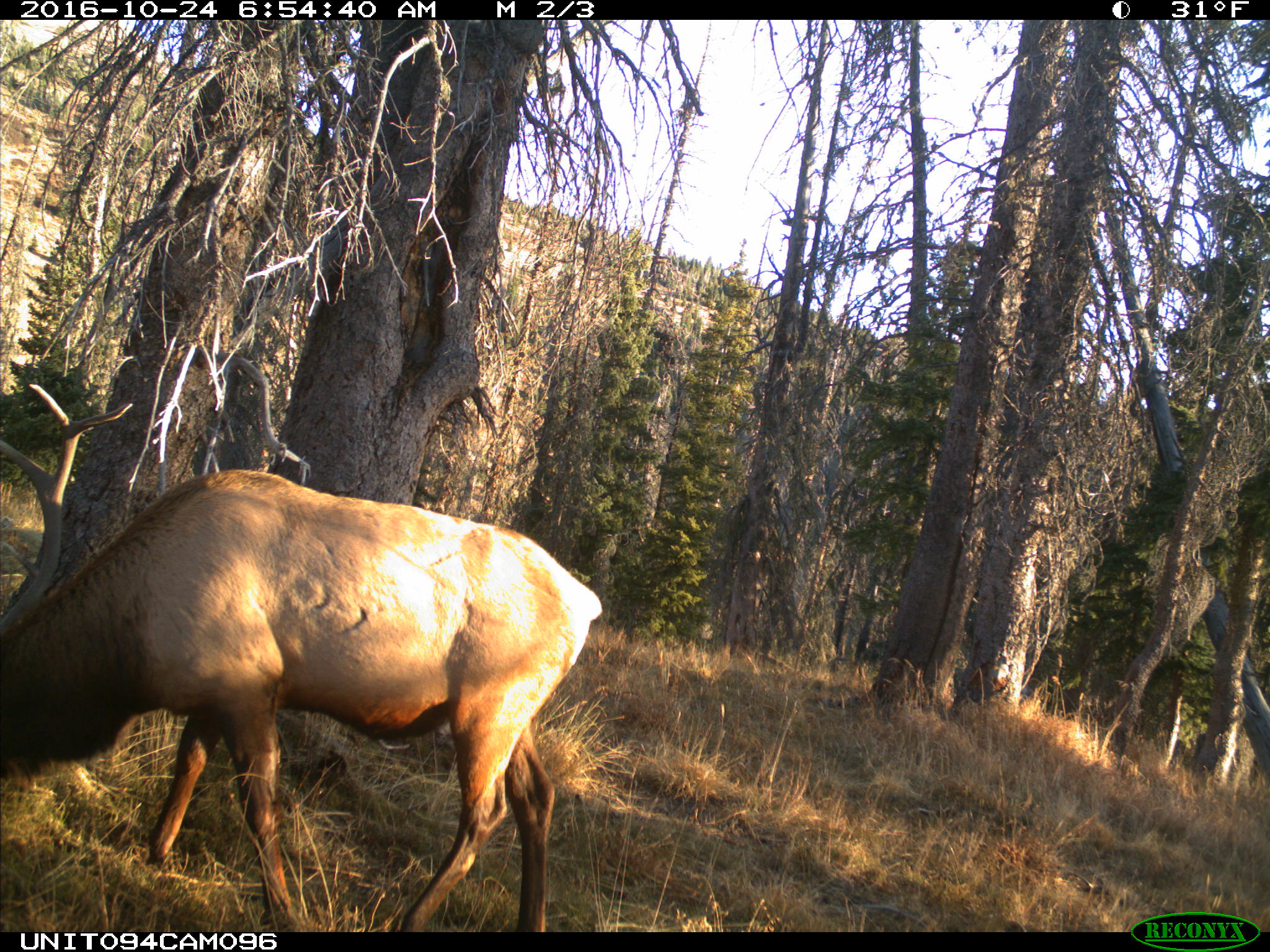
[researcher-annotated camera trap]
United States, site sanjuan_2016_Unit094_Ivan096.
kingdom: Animalia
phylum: Chordata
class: Mammalia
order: Artiodactyla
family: Cervidae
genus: Cervus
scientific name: Cervus elaphus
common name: red deer